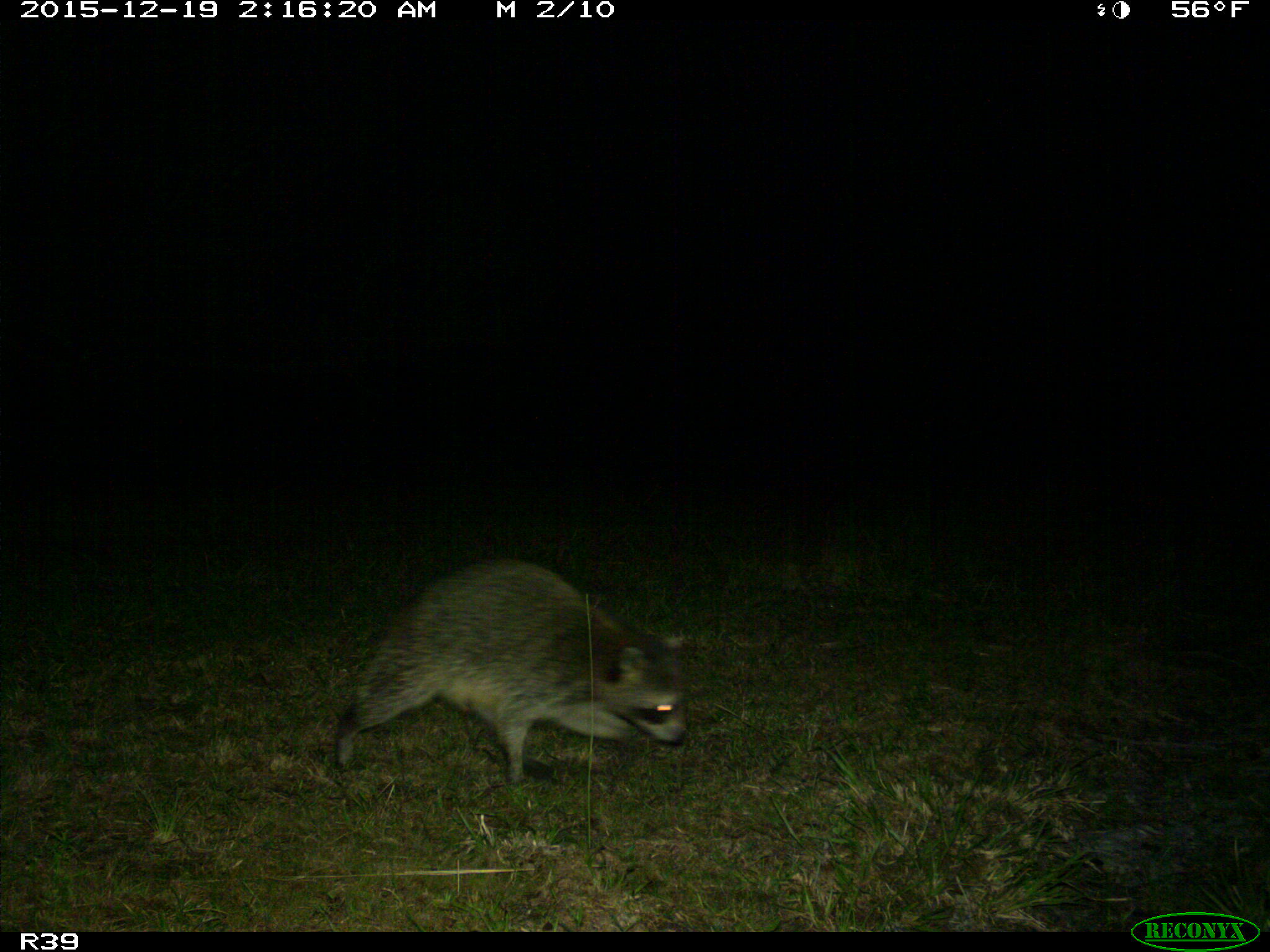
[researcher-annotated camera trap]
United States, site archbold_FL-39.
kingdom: Animalia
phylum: Chordata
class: Mammalia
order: Carnivora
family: Procyonidae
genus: Procyon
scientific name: Procyon lotor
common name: common raccoon